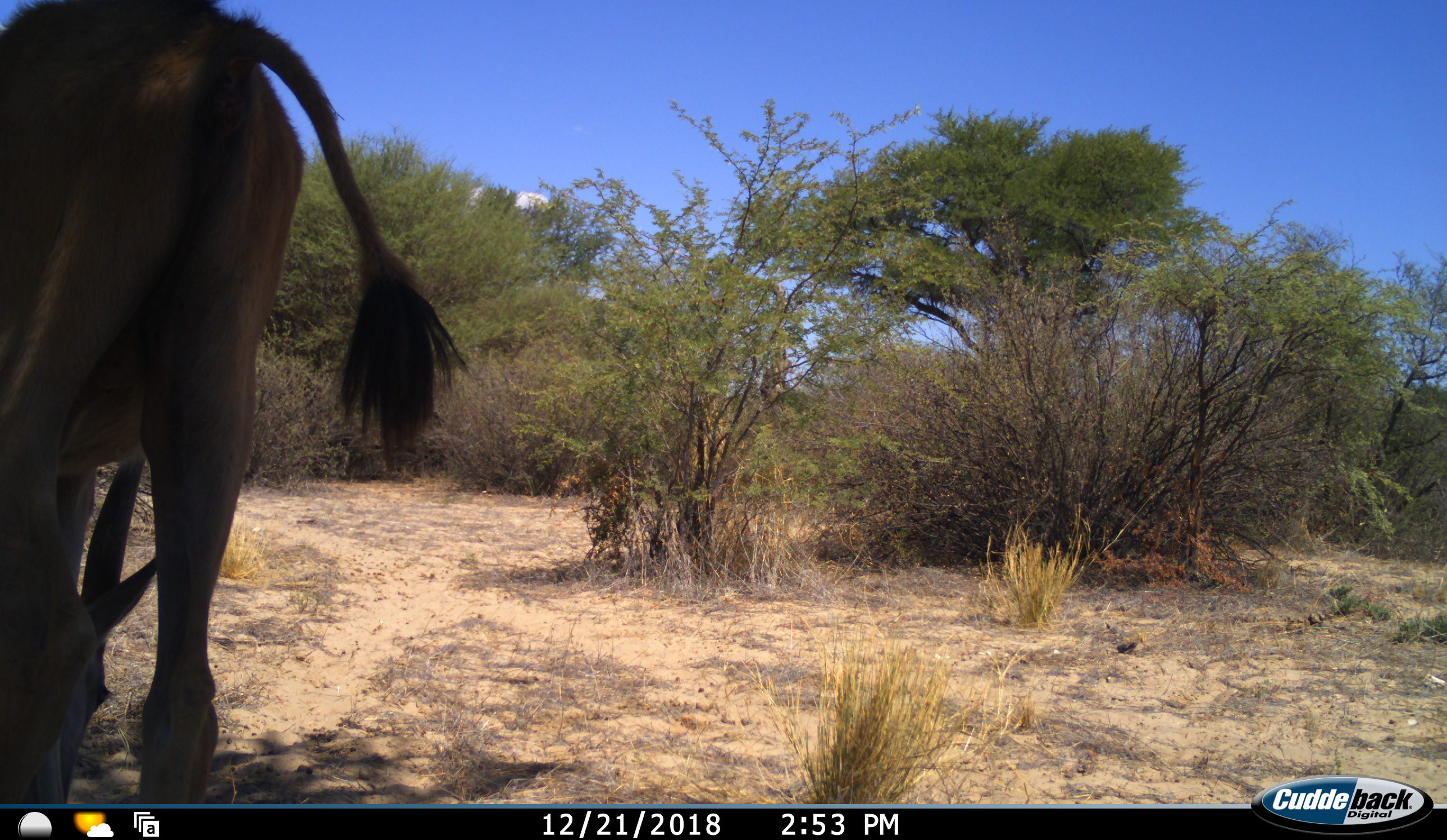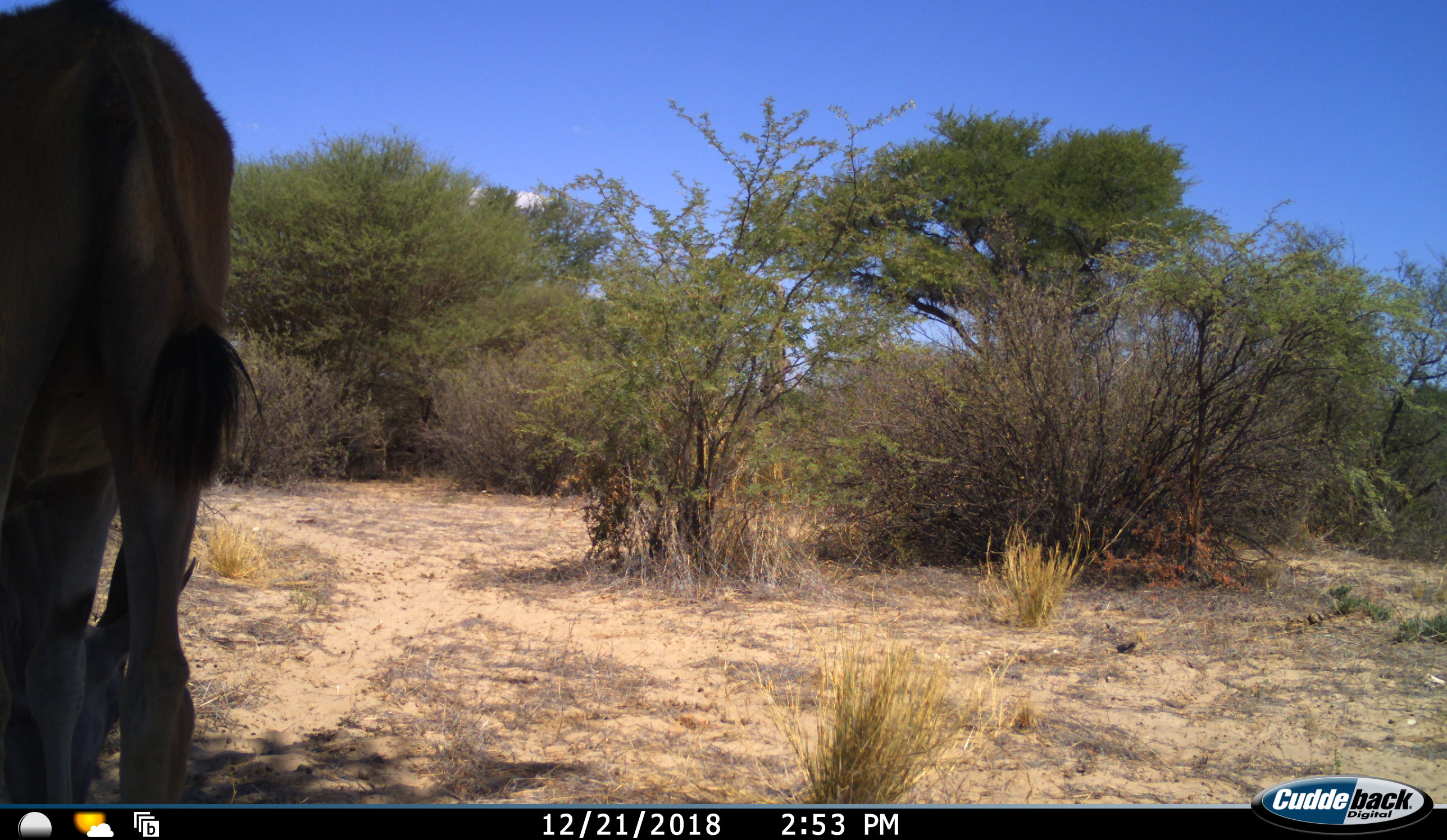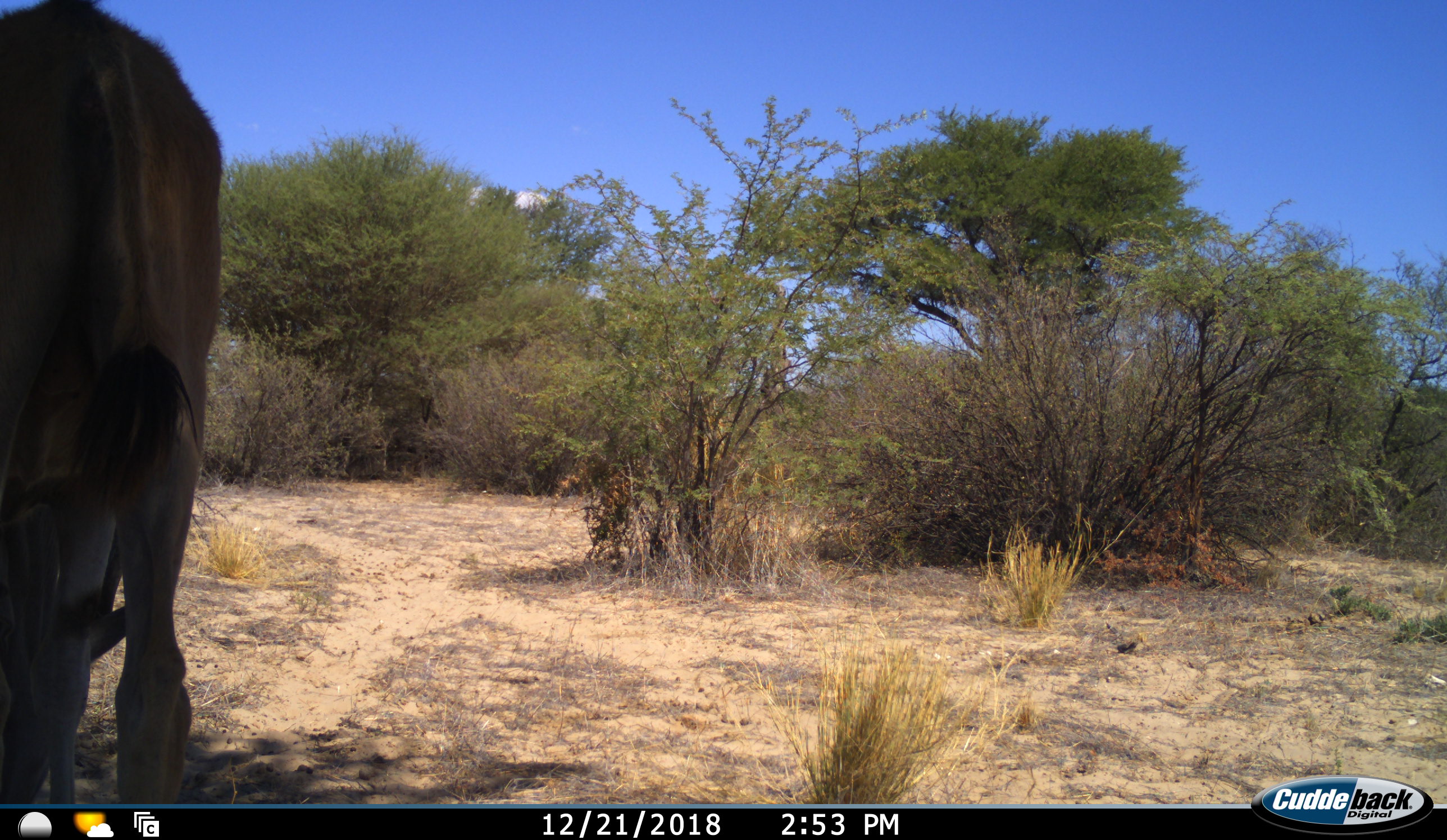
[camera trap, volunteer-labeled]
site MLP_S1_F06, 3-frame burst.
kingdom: Animalia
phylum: Chordata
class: Mammalia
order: Artiodactyla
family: Bovidae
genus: Tragelaphus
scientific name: Tragelaphus oryx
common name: eland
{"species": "eland (Tragelaphus oryx)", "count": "1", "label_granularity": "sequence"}